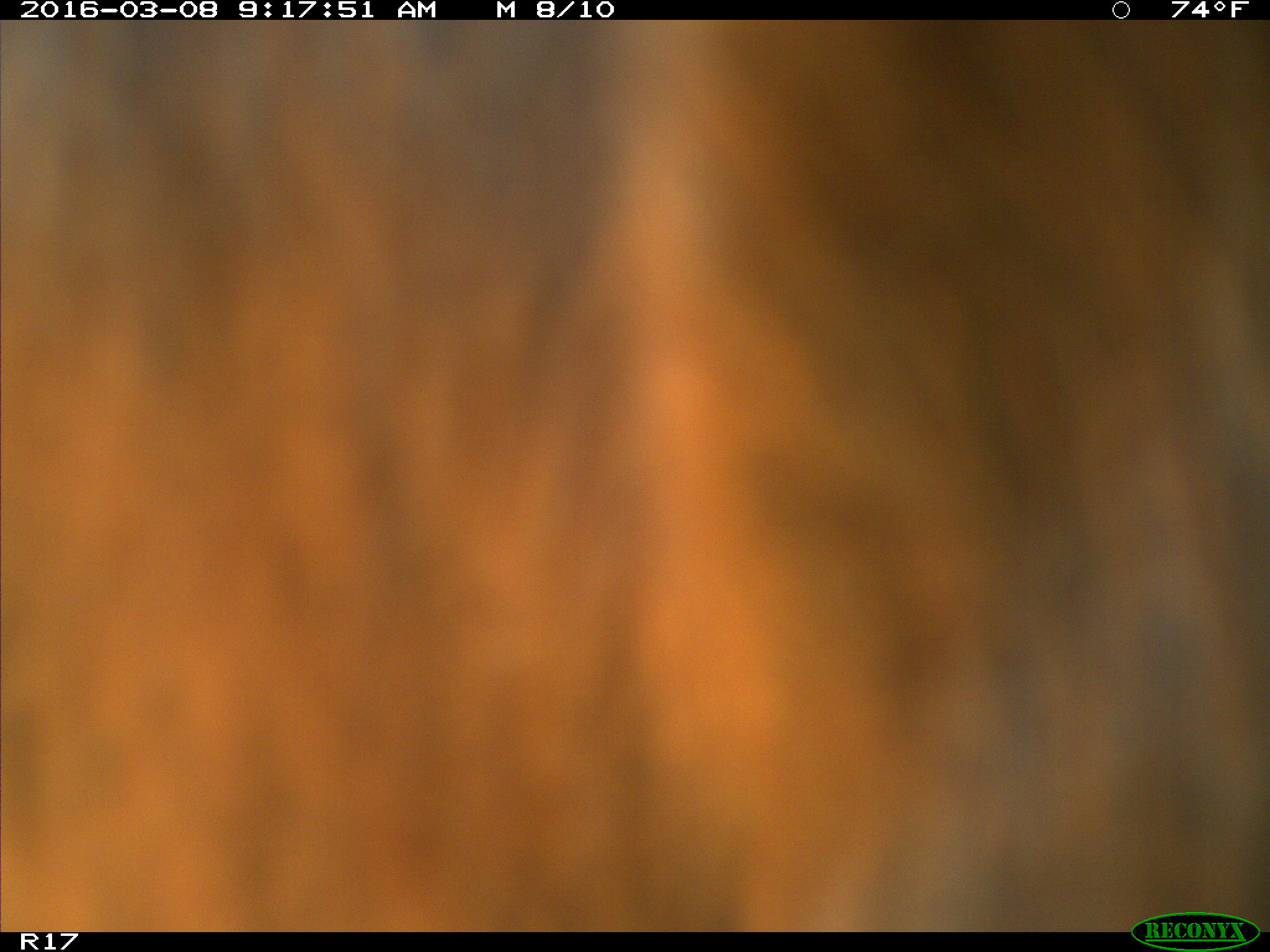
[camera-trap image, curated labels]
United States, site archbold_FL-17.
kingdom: Animalia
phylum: Chordata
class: Mammalia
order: Artiodactyla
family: Bovidae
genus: Bos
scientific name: Bos taurus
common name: domestic cow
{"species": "Bos taurus (domestic cow)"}